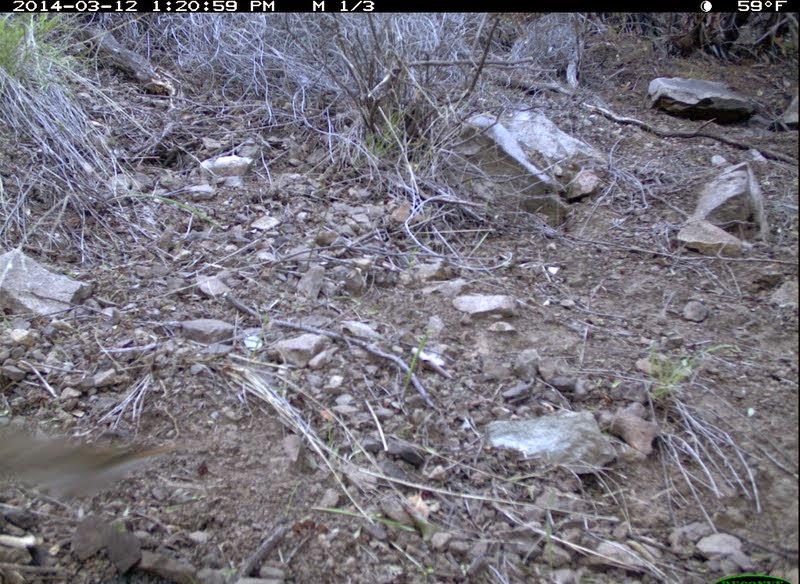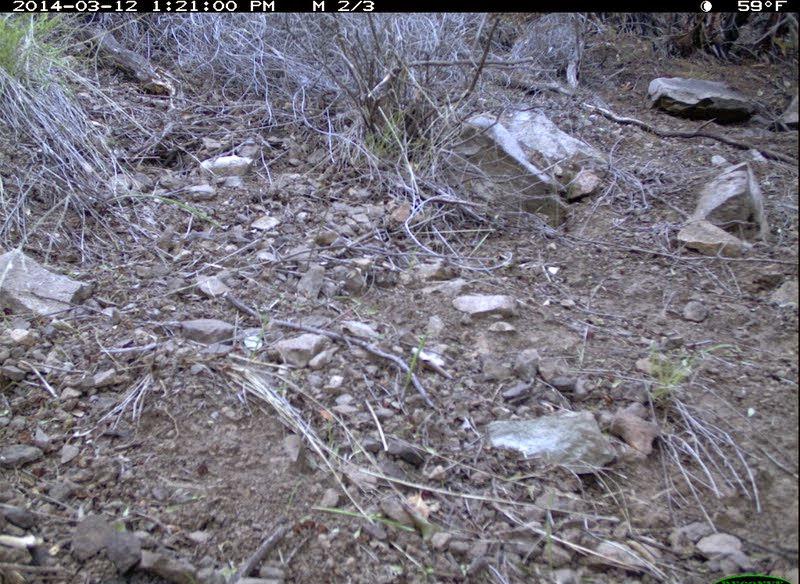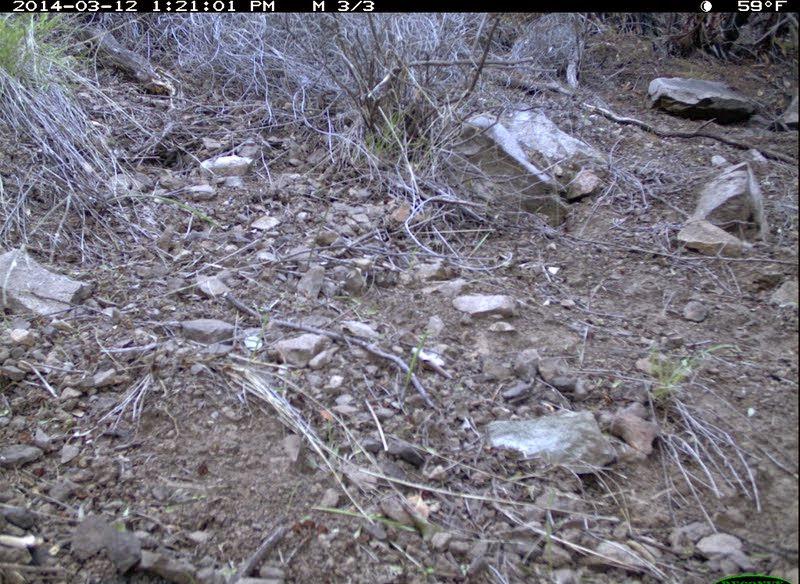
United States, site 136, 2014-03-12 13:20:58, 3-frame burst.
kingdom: Animalia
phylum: Chordata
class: Aves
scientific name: Aves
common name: bird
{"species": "bird (Aves)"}